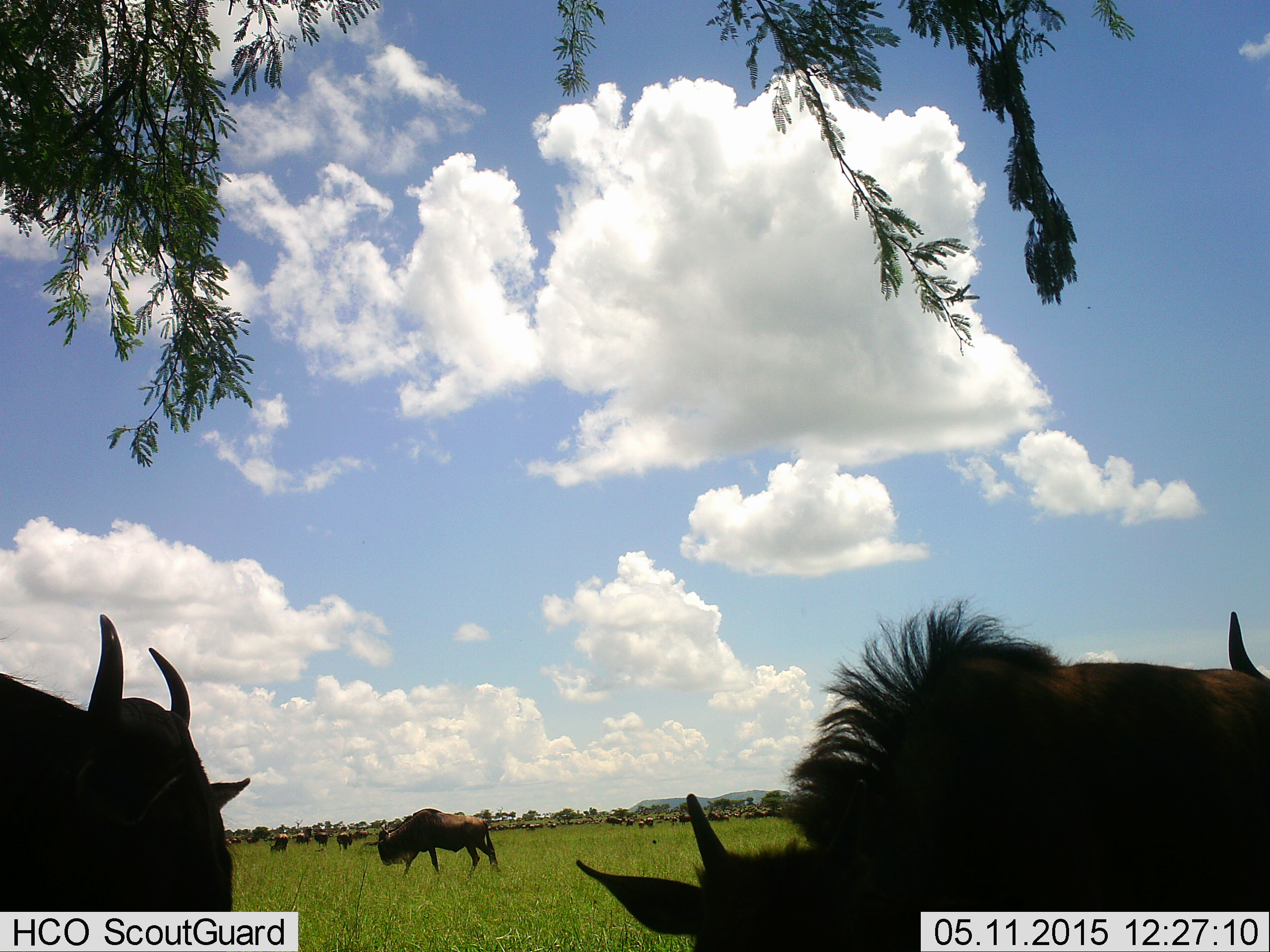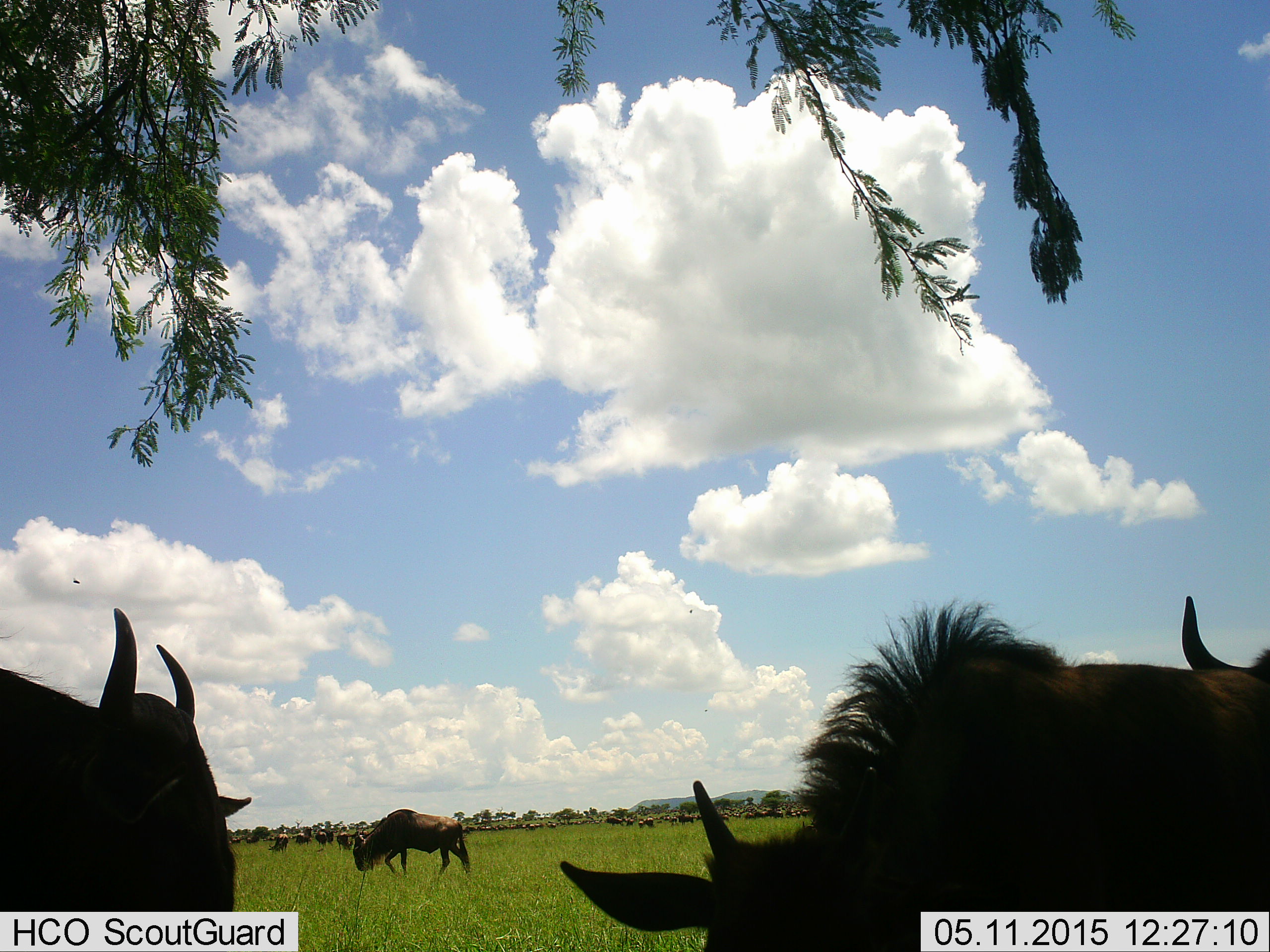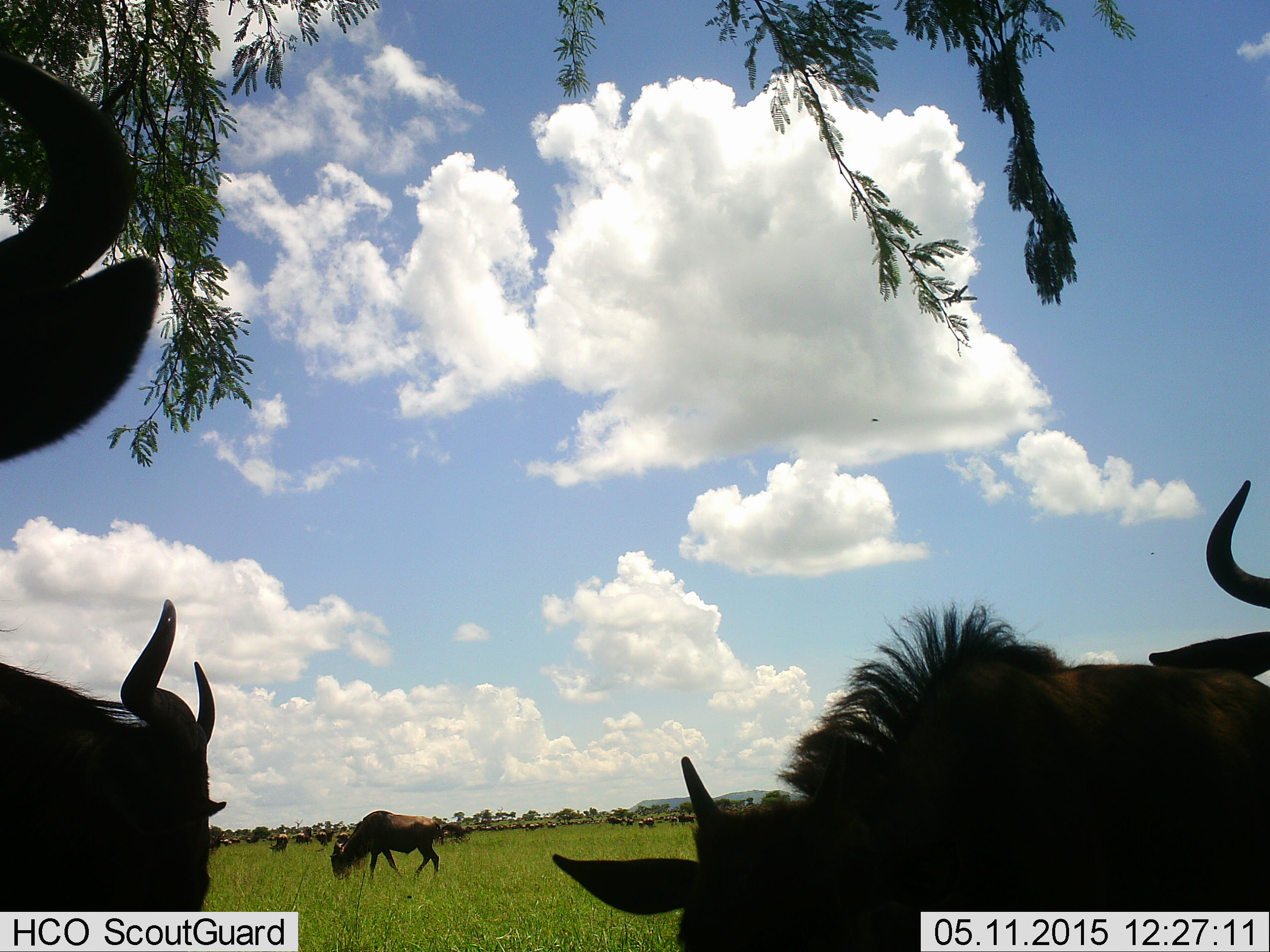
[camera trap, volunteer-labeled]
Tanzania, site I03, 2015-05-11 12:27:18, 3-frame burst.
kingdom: Animalia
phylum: Chordata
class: Mammalia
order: Artiodactyla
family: Bovidae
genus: Connochaetes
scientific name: Connochaetes taurinus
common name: blue wildebeest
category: wildebeest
Wildebeest (blue wildebeest) (Connochaetes taurinus), count 11-50. Behavior (volunteer vote fractions): standing 50%, resting 20%, moving 40%, interacting 20%. Young present (vote fraction): 0%. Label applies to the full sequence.